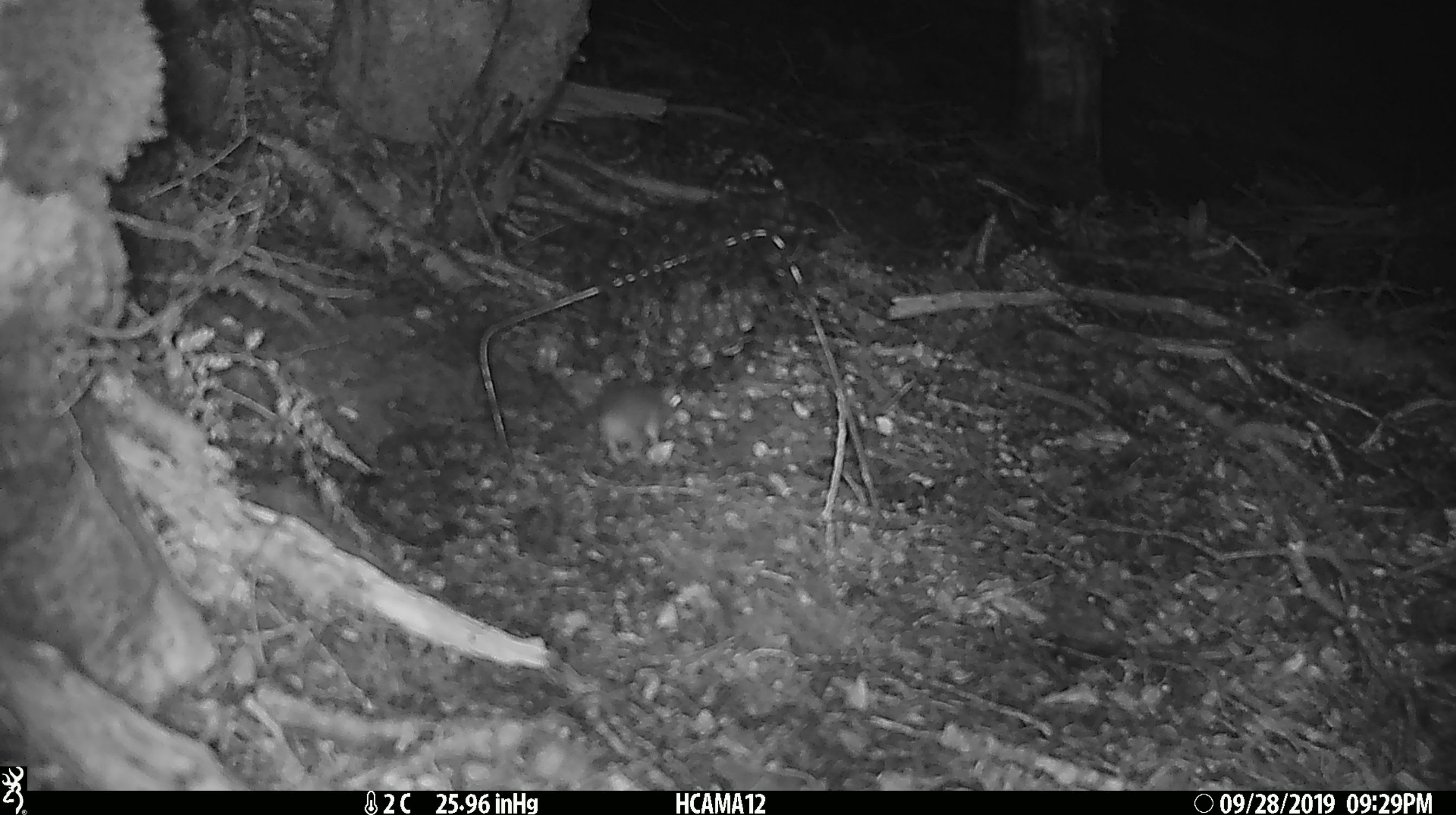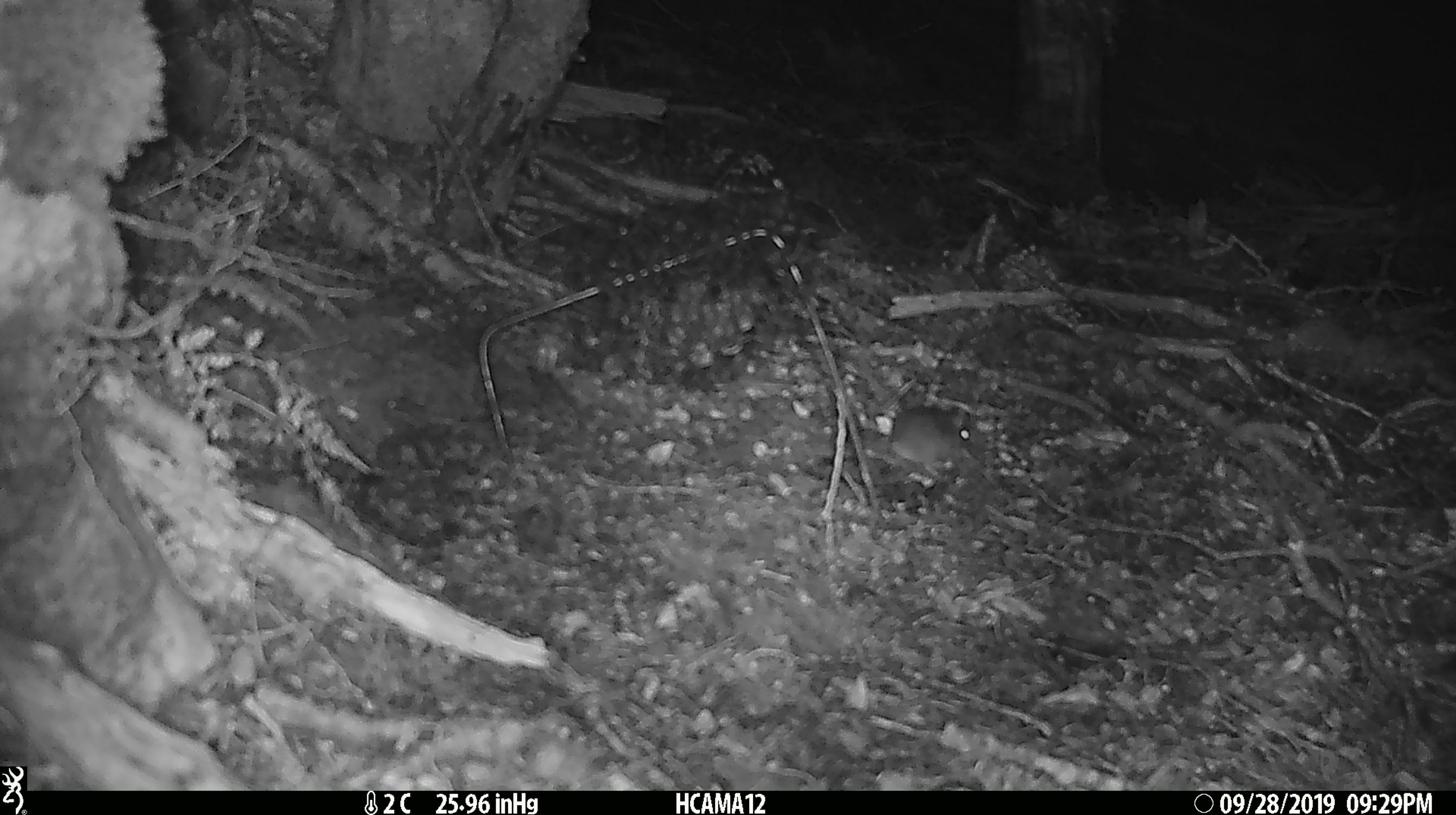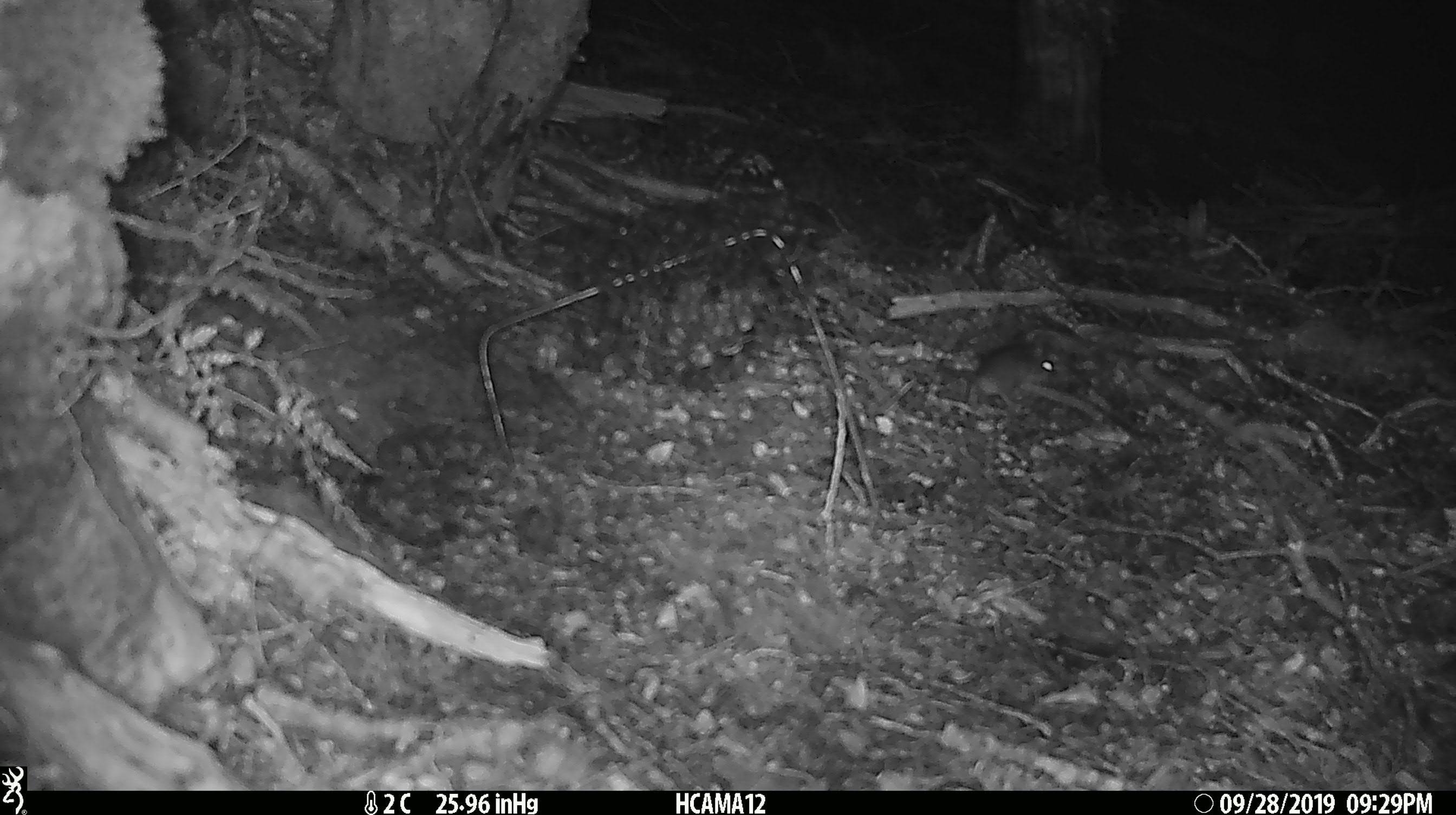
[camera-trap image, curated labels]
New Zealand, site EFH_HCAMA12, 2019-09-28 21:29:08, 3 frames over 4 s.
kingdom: Animalia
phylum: Chordata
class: Mammalia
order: Rodentia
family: Muridae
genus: Mus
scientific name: Mus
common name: mouse